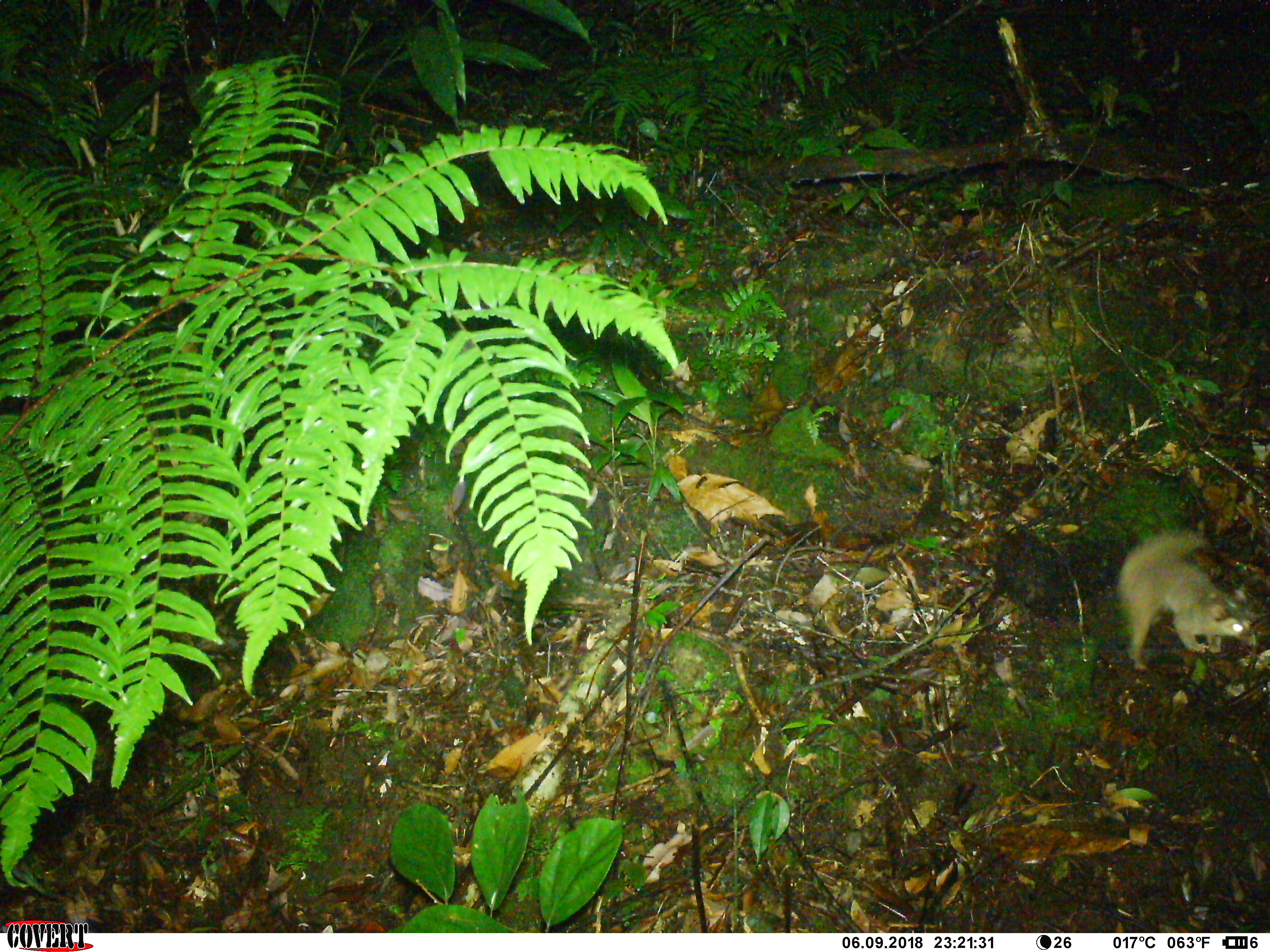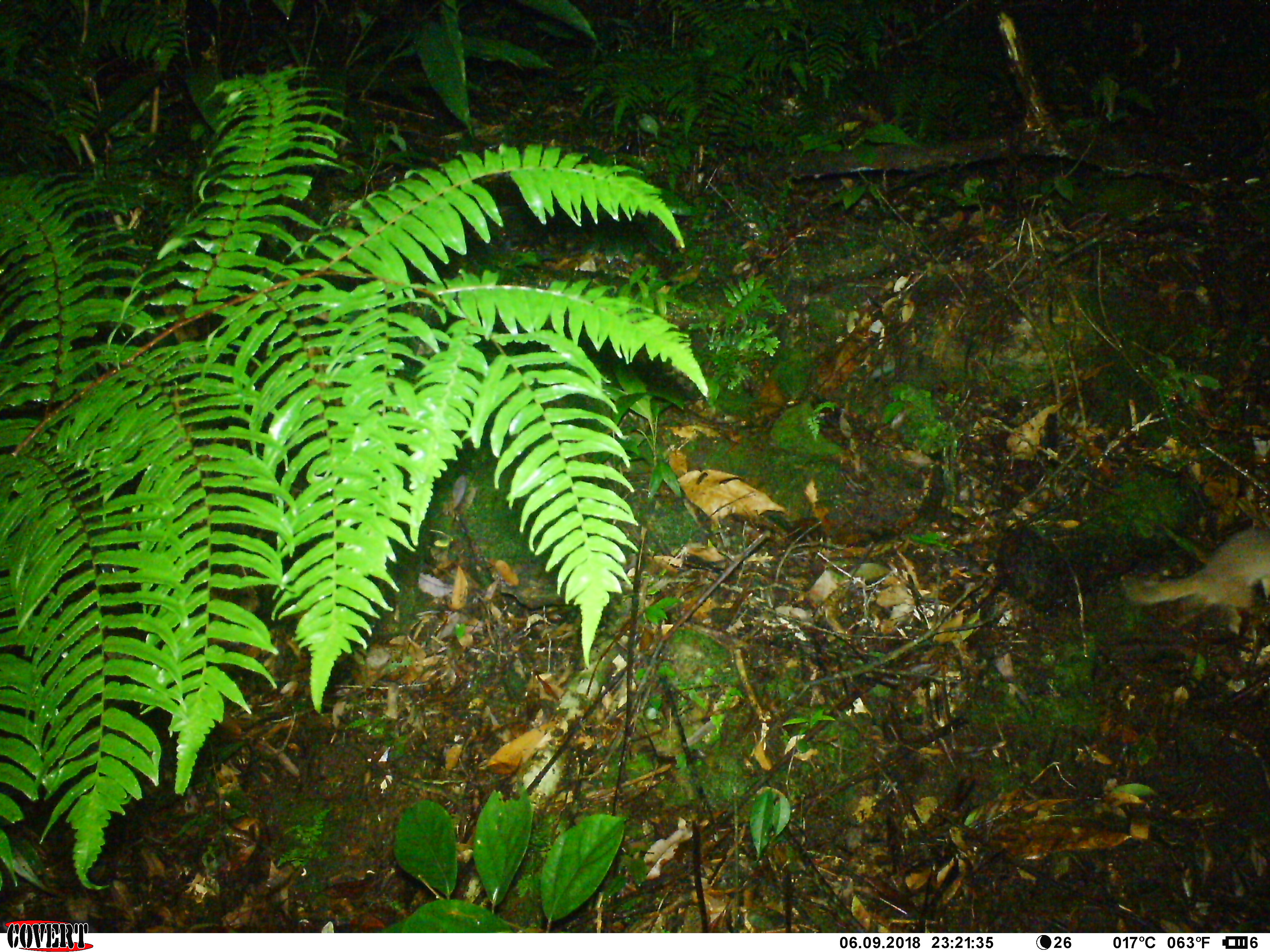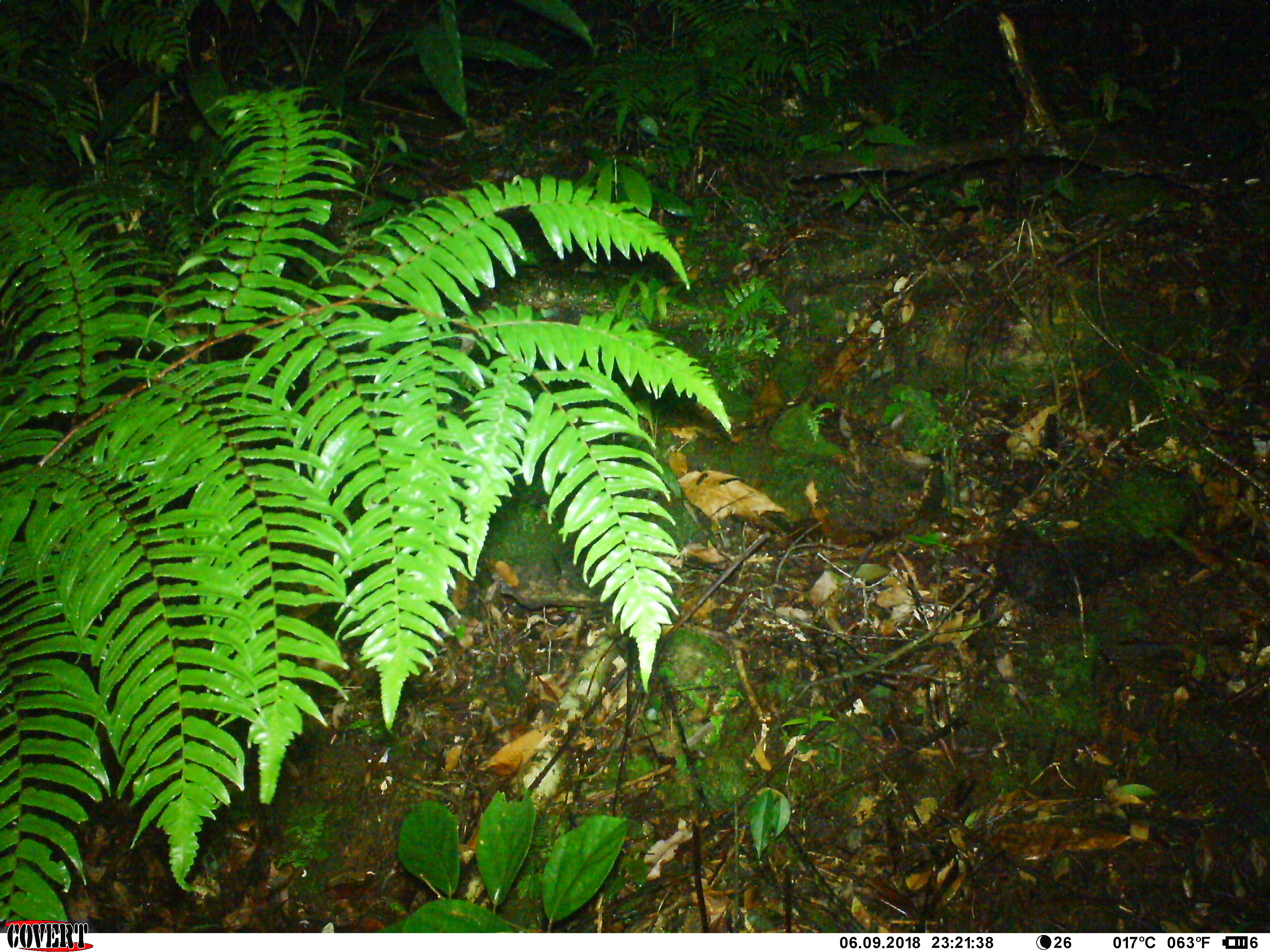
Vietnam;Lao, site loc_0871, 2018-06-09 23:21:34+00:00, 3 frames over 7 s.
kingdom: Animalia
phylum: Chordata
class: Mammalia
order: Carnivora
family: Mustelidae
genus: Melogale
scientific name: Melogale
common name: ferret badger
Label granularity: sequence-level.